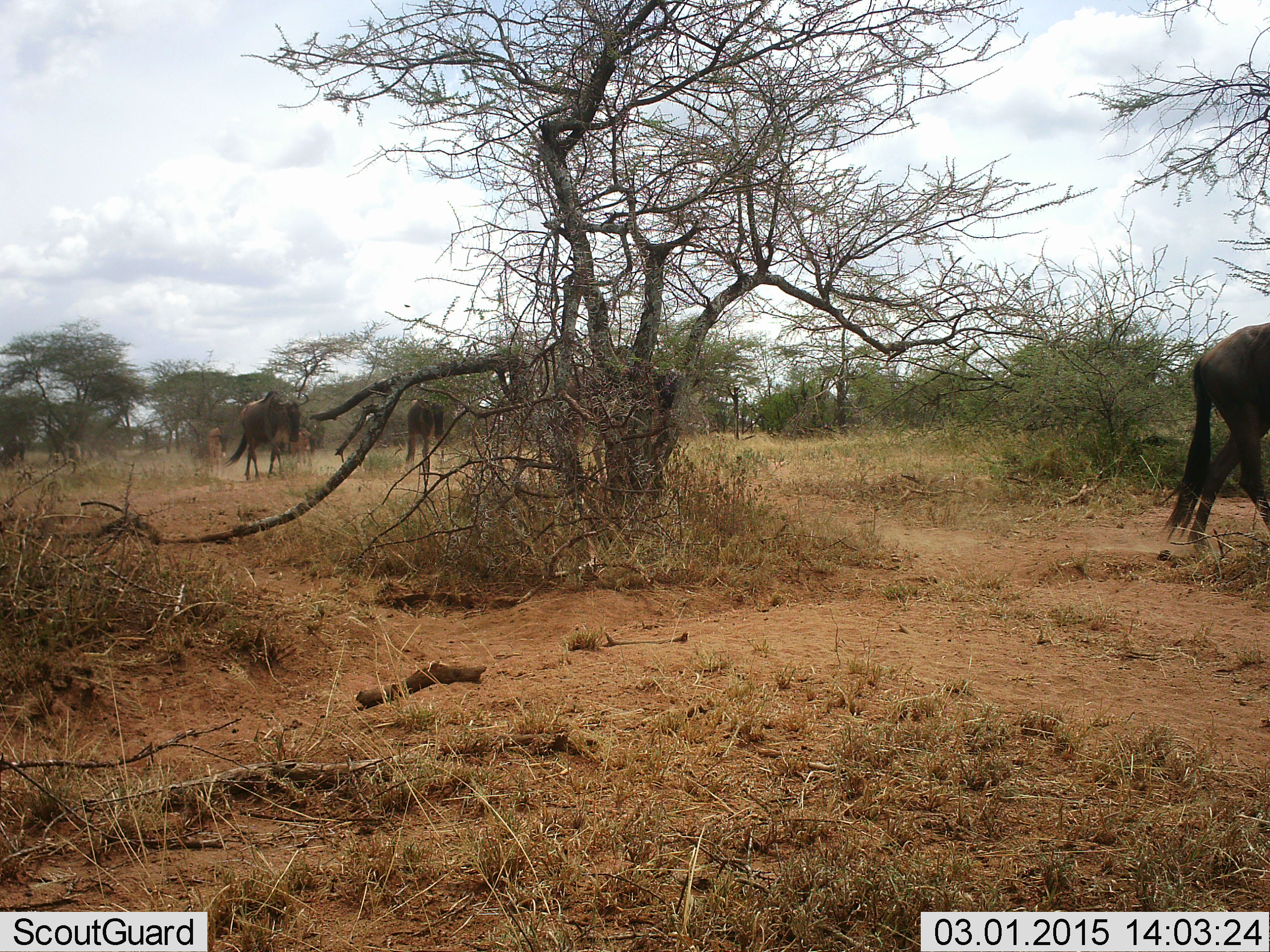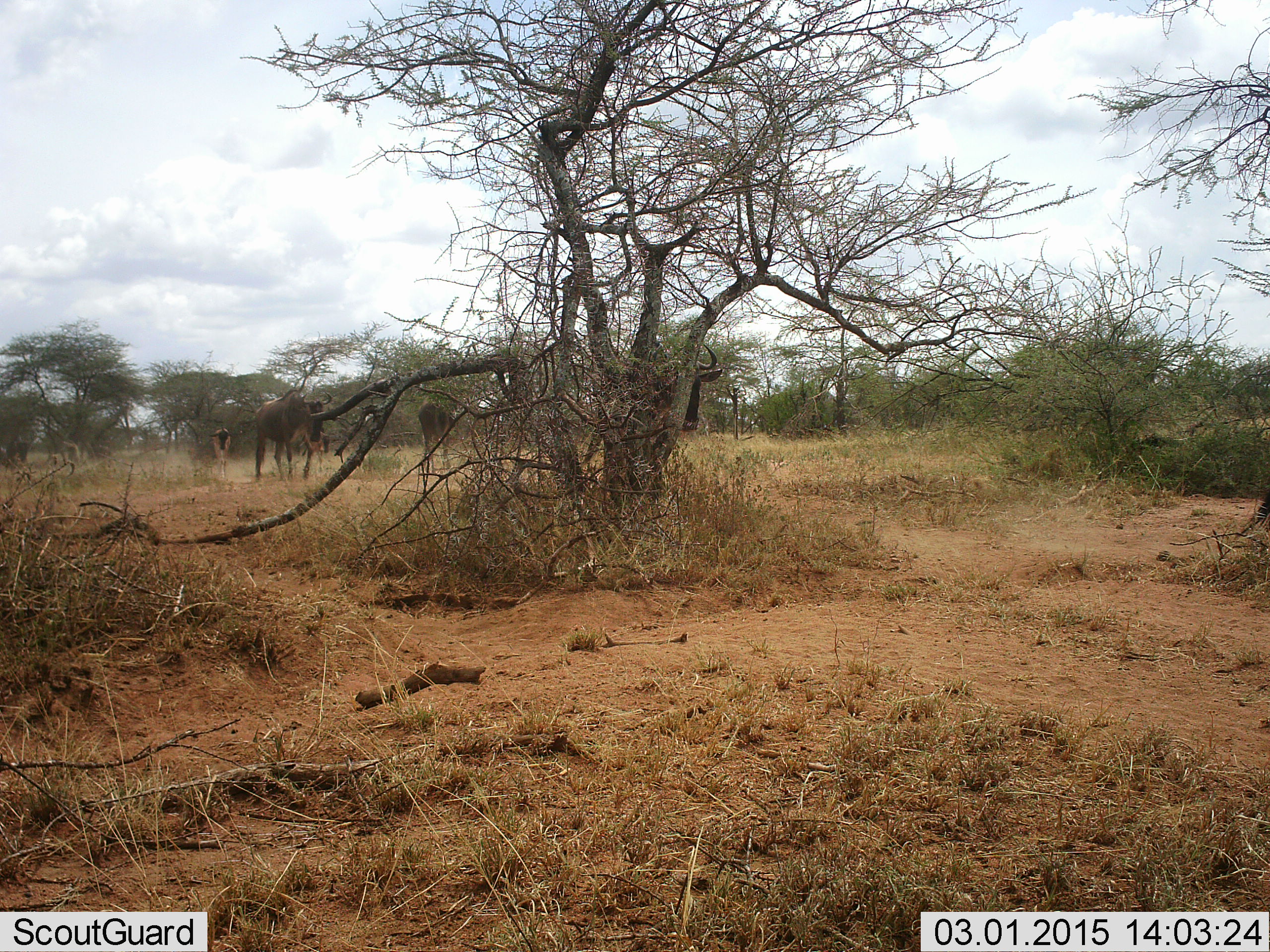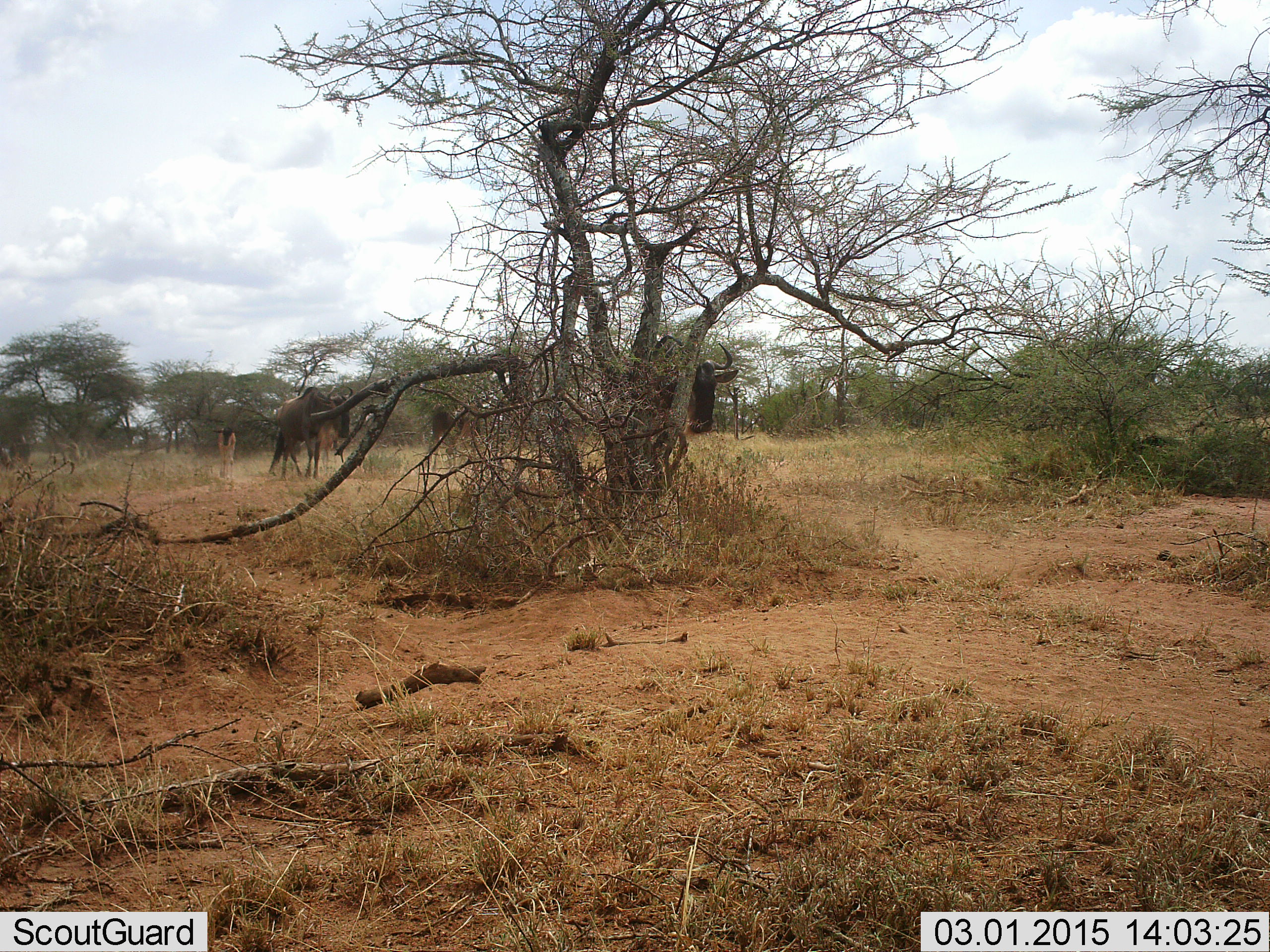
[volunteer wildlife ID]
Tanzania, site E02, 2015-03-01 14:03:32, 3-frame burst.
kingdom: Animalia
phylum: Chordata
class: Mammalia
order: Artiodactyla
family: Bovidae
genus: Connochaetes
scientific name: Connochaetes taurinus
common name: blue wildebeest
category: wildebeest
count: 6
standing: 10%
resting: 0%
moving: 100%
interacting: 0%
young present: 20%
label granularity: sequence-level